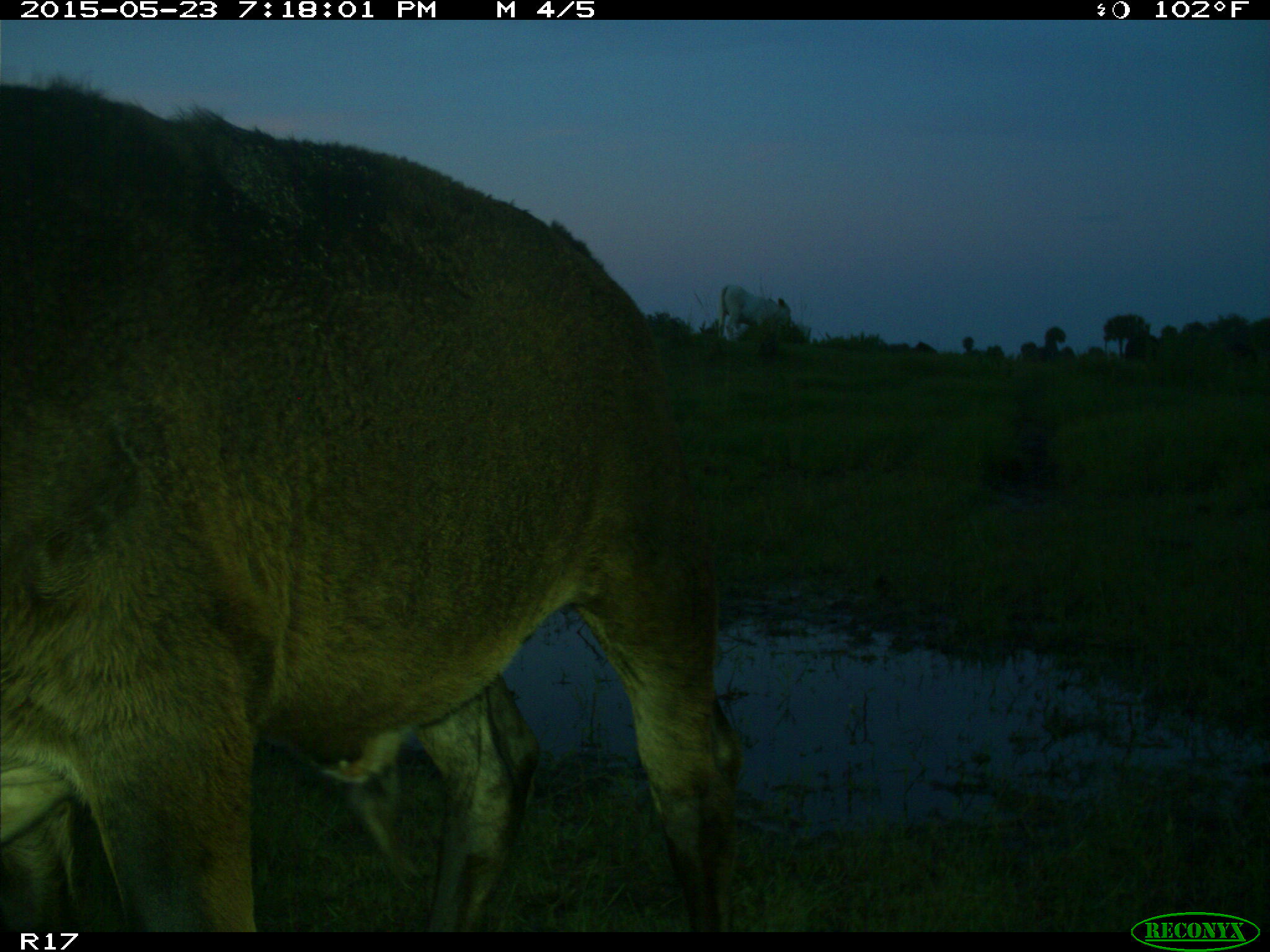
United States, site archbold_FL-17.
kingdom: Animalia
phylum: Chordata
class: Mammalia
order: Artiodactyla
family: Bovidae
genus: Bos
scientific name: Bos taurus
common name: domestic cow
Bos taurus (domestic cow).